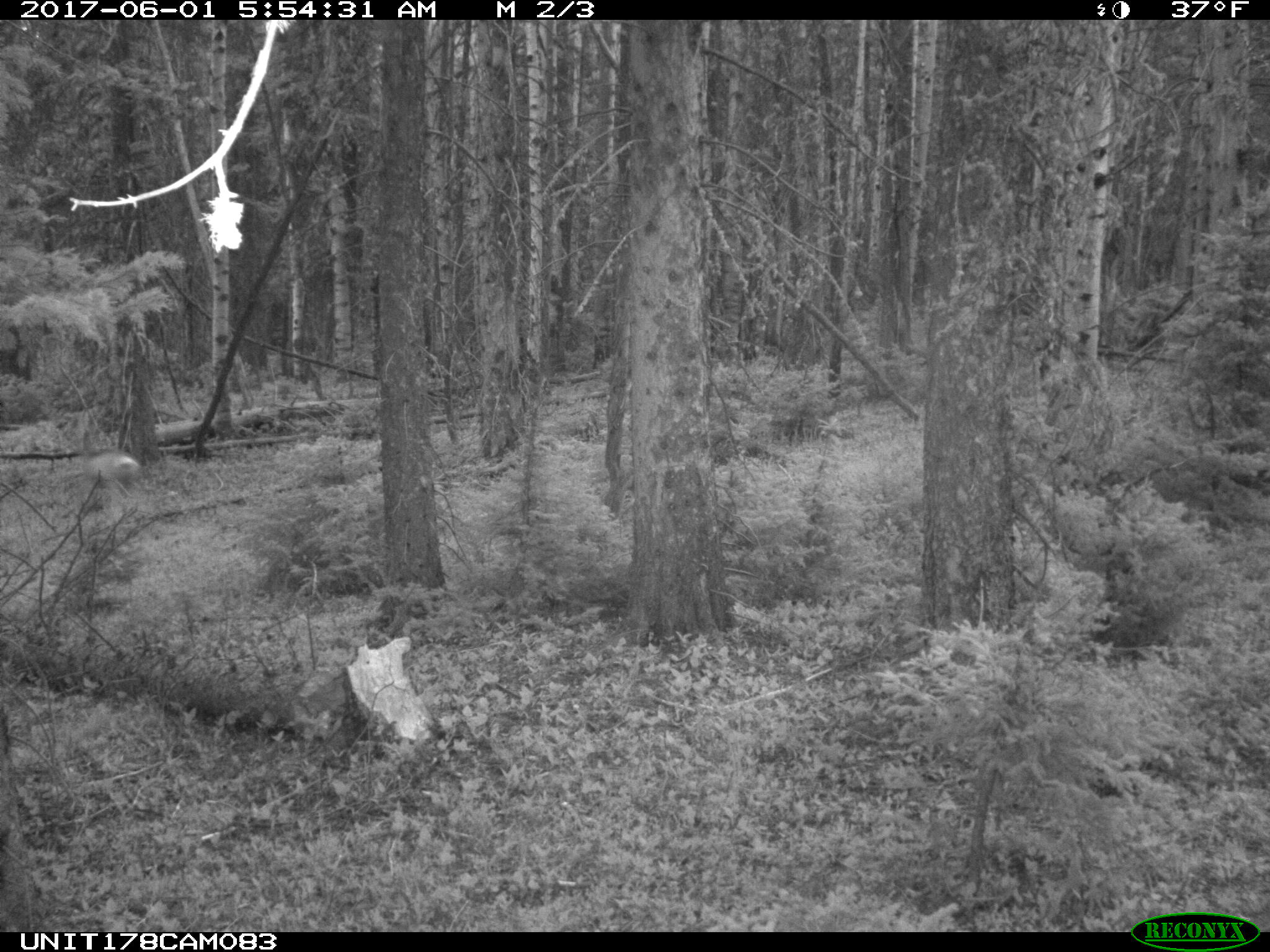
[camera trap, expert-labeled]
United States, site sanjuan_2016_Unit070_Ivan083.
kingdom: Animalia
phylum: Chordata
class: Mammalia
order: Artiodactyla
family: Cervidae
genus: Odocoileus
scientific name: Odocoileus hemionus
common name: mule deer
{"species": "Odocoileus hemionus (mule deer)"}